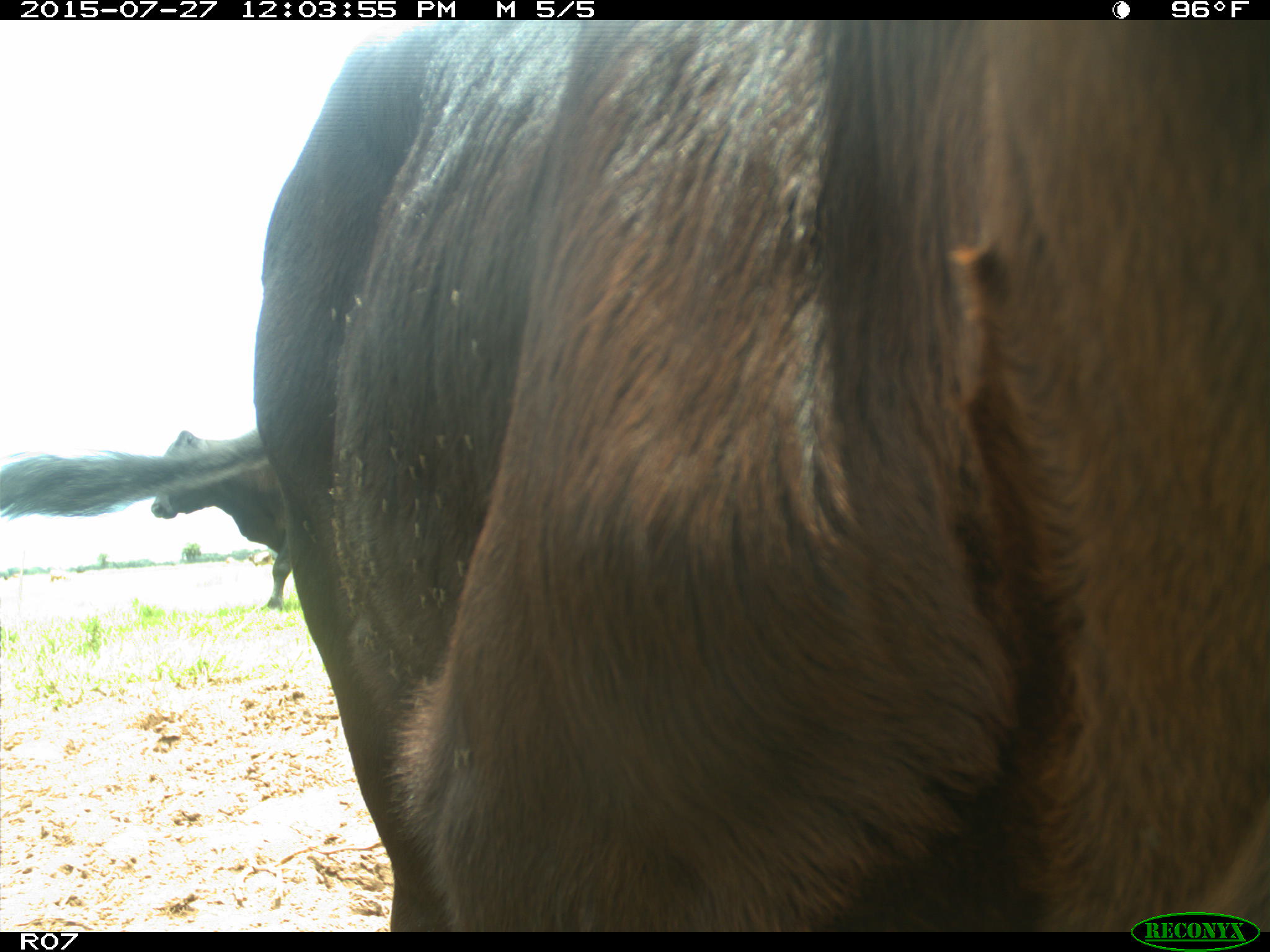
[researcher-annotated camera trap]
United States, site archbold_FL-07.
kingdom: Animalia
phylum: Chordata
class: Mammalia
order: Artiodactyla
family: Bovidae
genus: Bos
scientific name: Bos taurus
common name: domestic cow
Bos taurus (domestic cow).